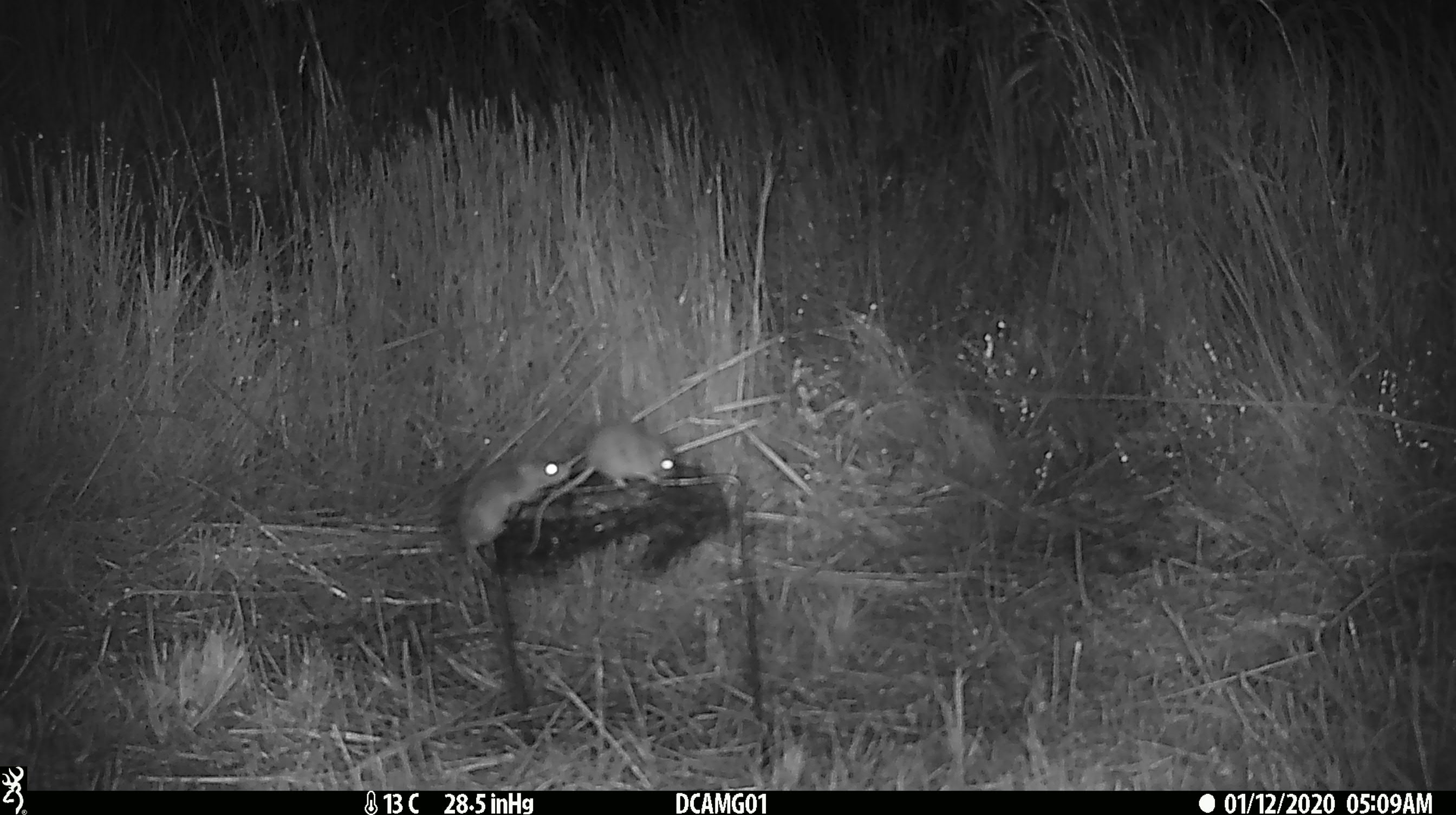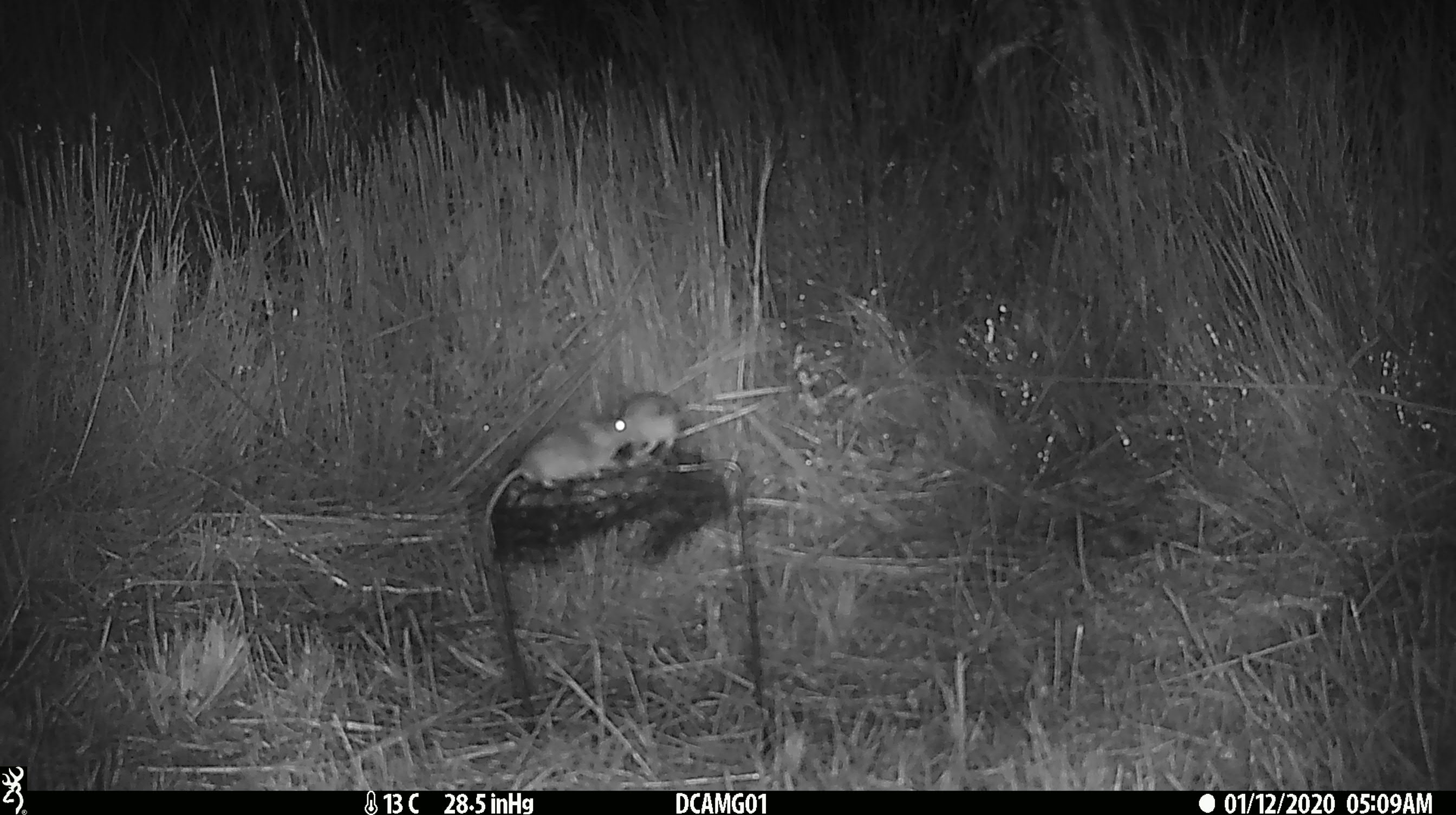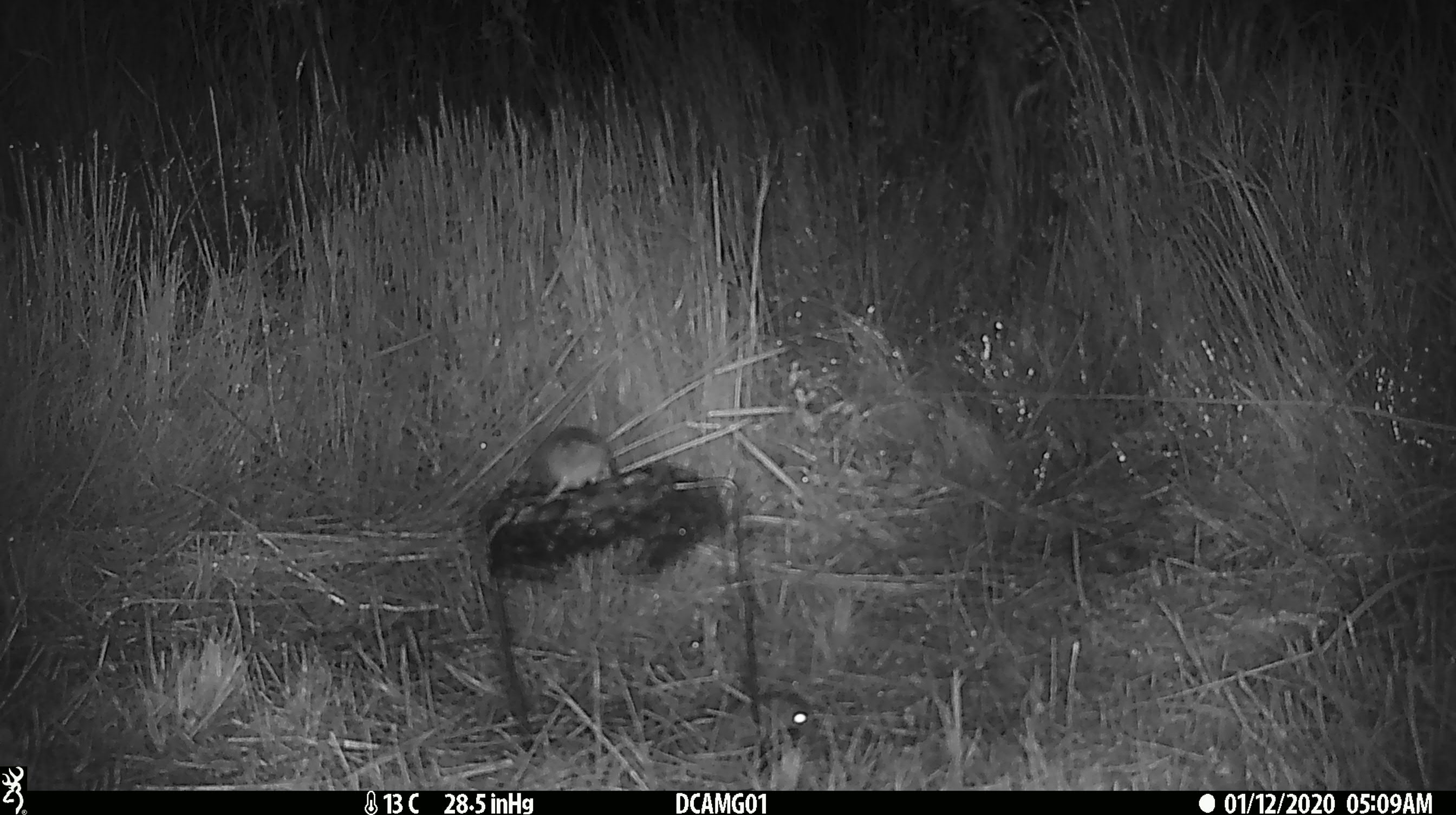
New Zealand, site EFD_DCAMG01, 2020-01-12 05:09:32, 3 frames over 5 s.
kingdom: Animalia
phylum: Chordata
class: Mammalia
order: Rodentia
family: Muridae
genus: Mus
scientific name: Mus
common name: mouse